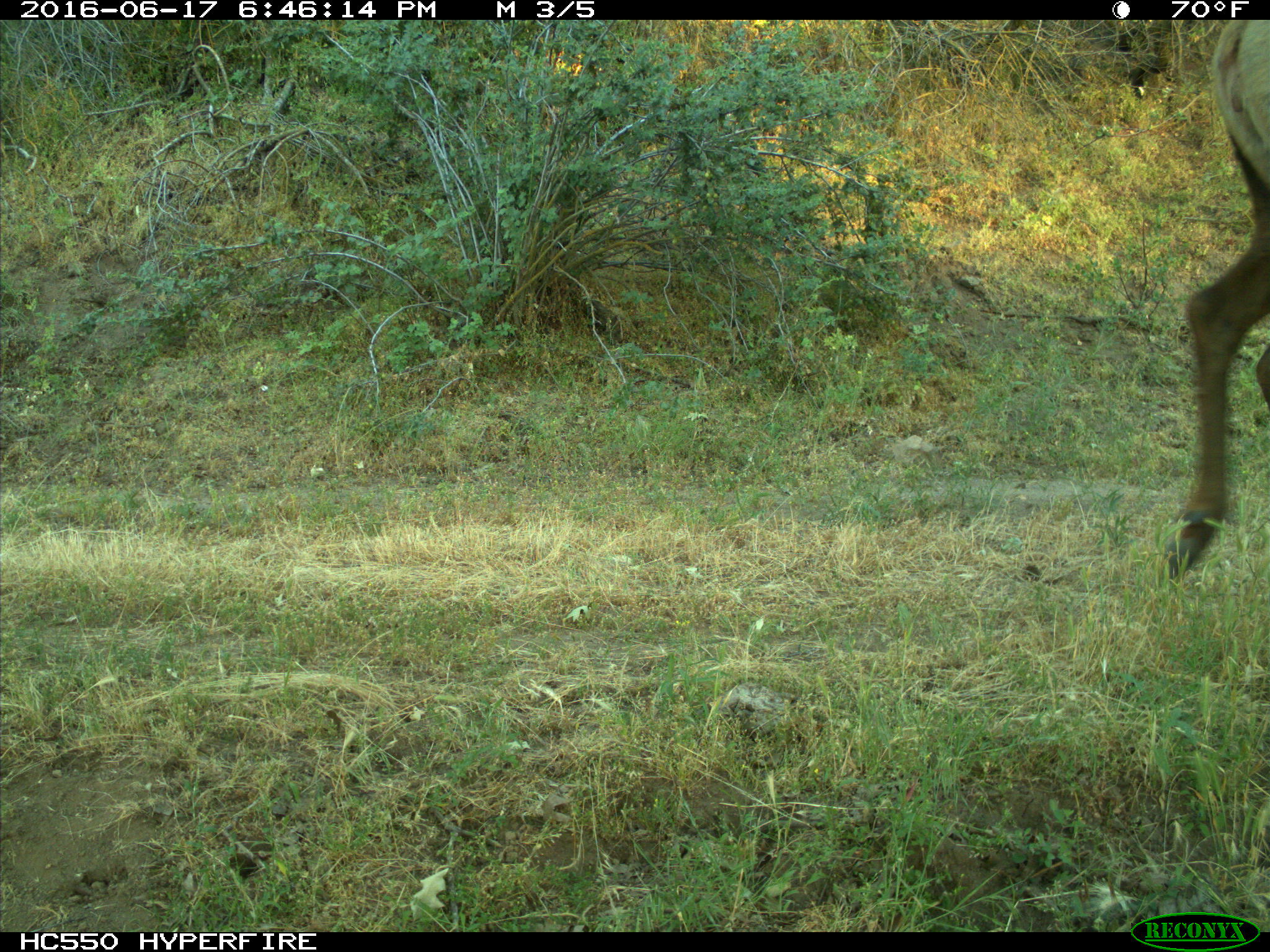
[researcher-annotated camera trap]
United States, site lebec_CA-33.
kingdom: Animalia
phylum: Chordata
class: Mammalia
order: Artiodactyla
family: Cervidae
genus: Cervus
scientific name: Cervus canadensis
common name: elk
Cervus canadensis (elk).